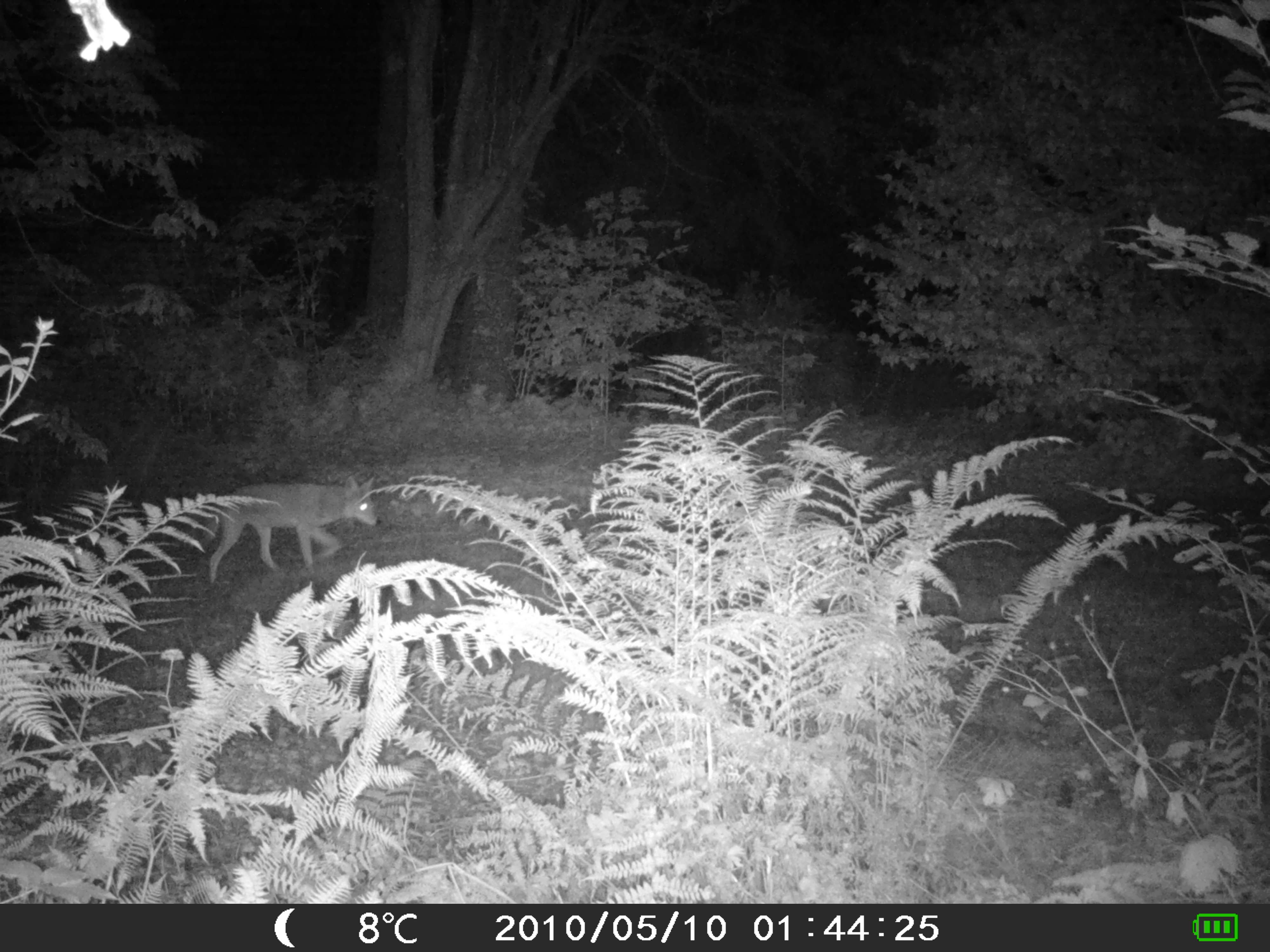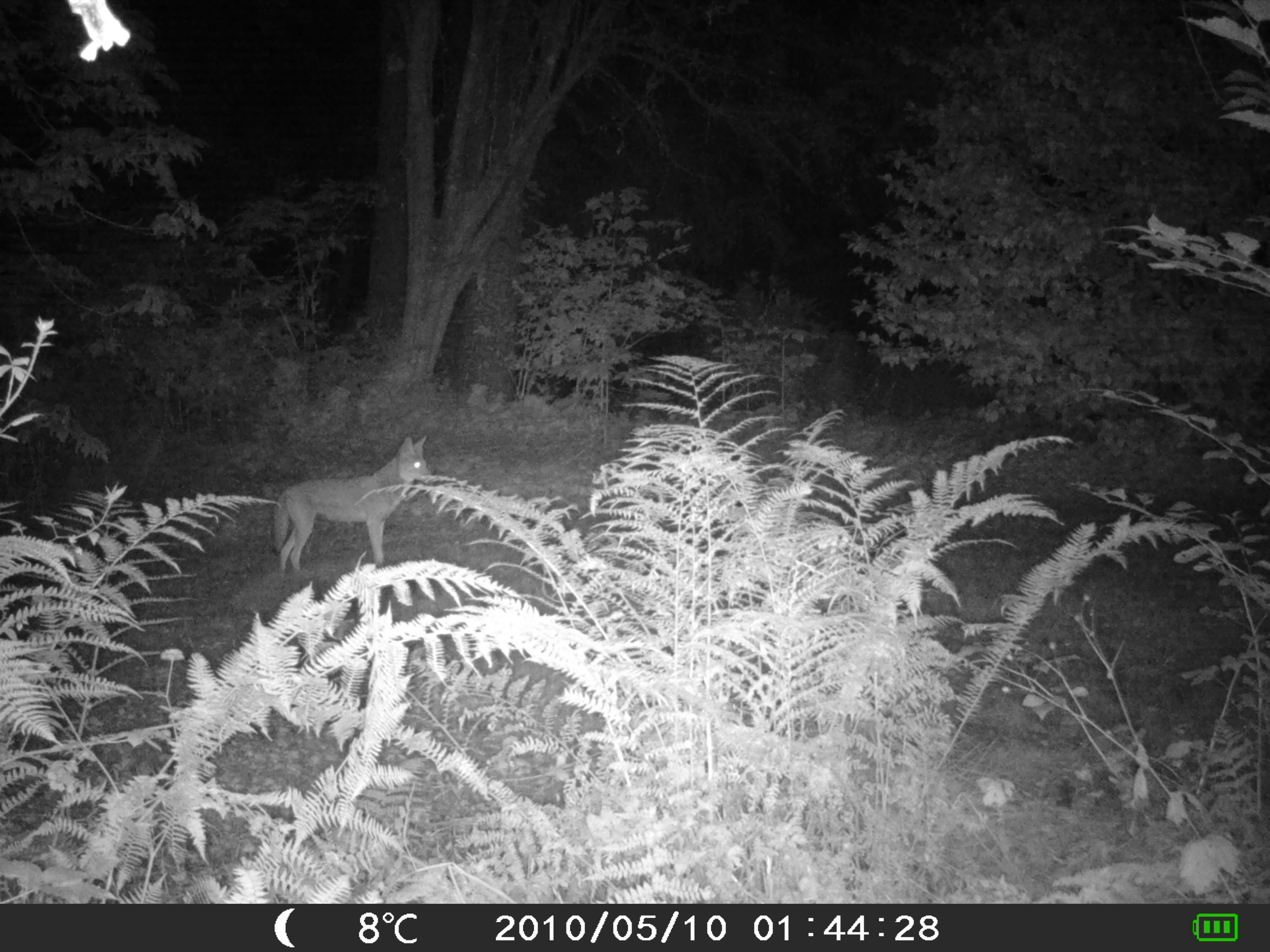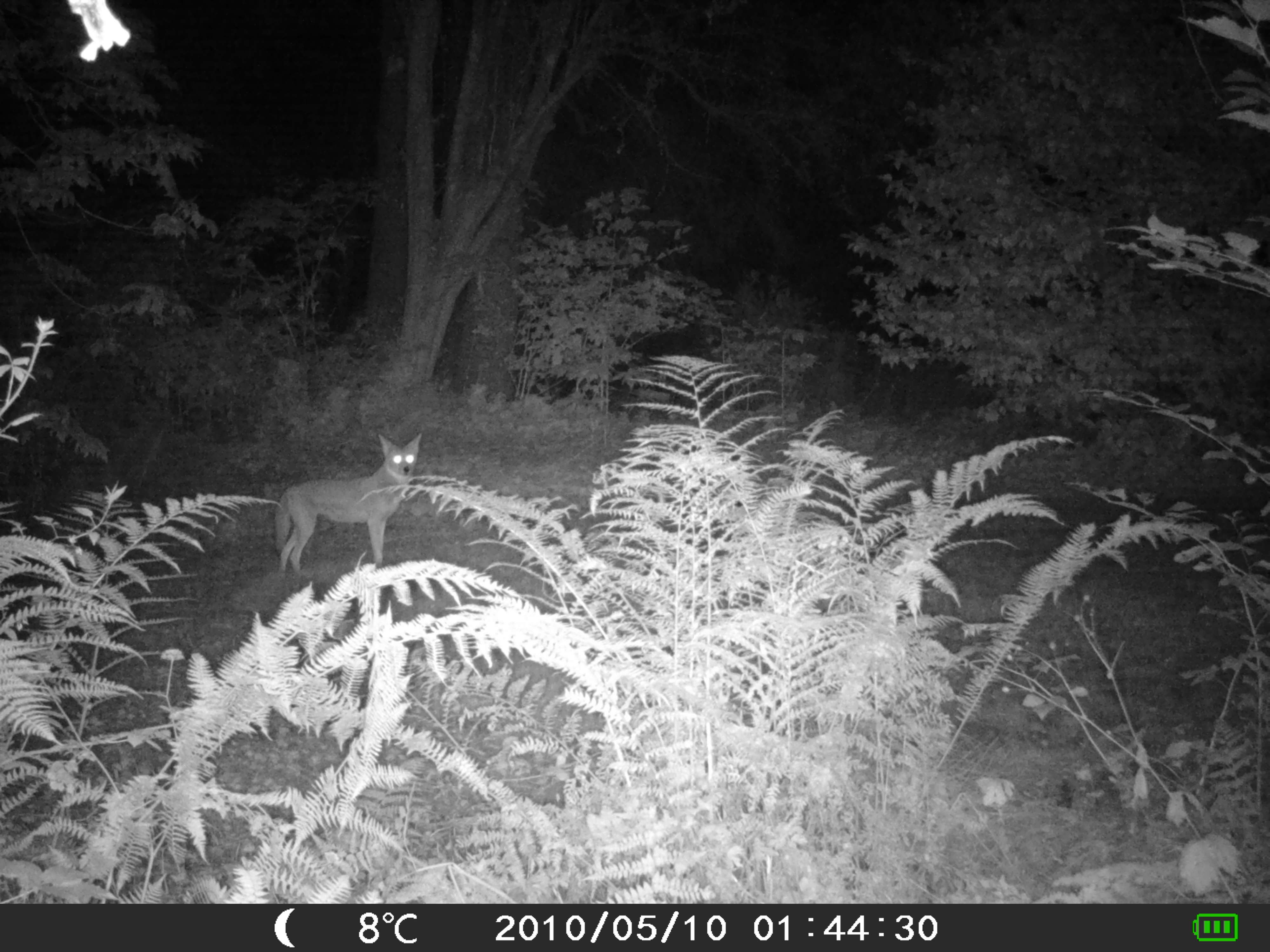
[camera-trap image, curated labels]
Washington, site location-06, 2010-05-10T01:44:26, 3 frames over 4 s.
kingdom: Animalia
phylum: Chordata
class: Mammalia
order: Carnivora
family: Canidae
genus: Canis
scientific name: Canis latrans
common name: coyote